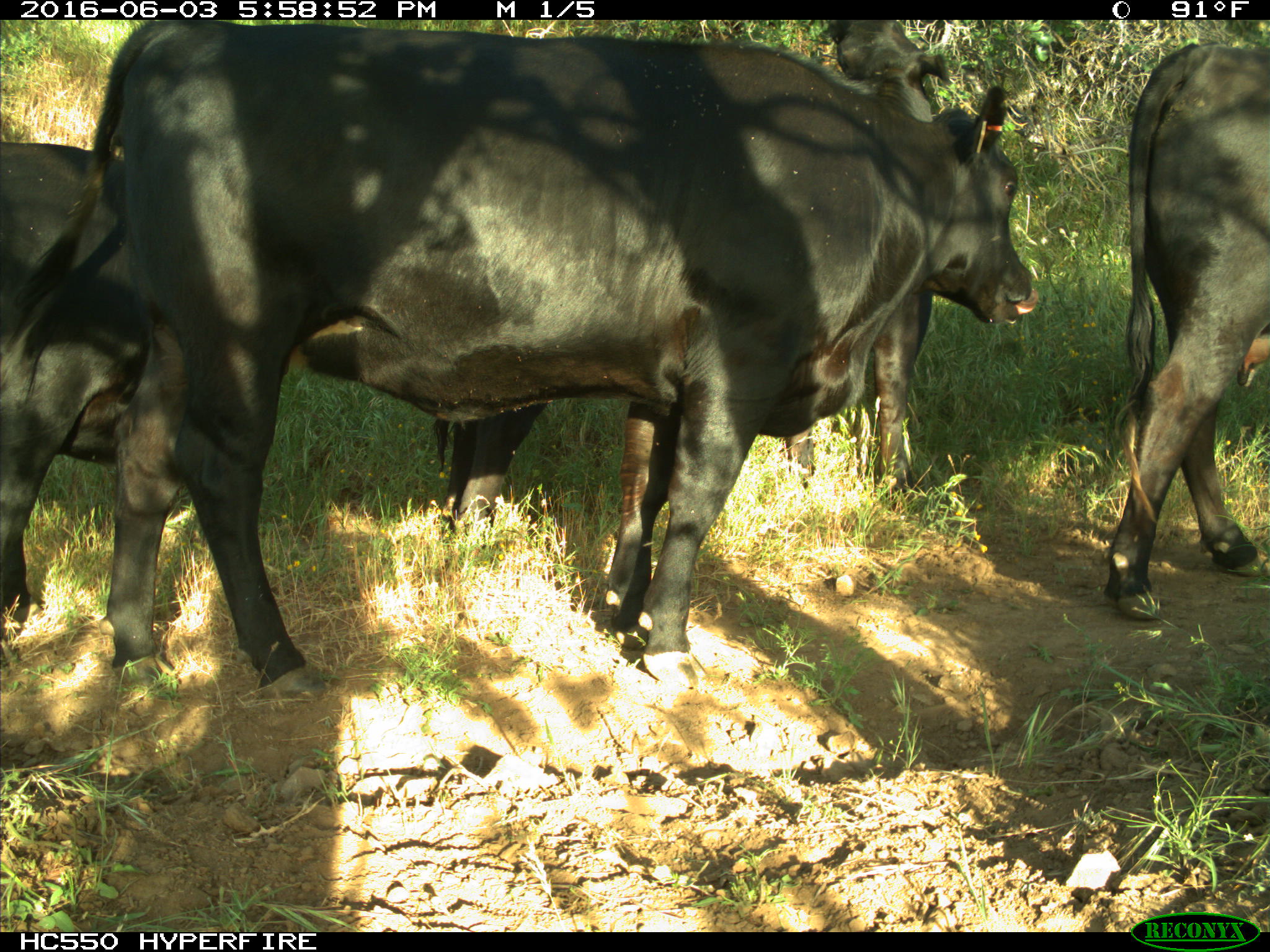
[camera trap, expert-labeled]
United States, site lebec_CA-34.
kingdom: Animalia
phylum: Chordata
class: Mammalia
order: Artiodactyla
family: Bovidae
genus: Bos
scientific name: Bos taurus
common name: domestic cow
Bos taurus (domestic cow).